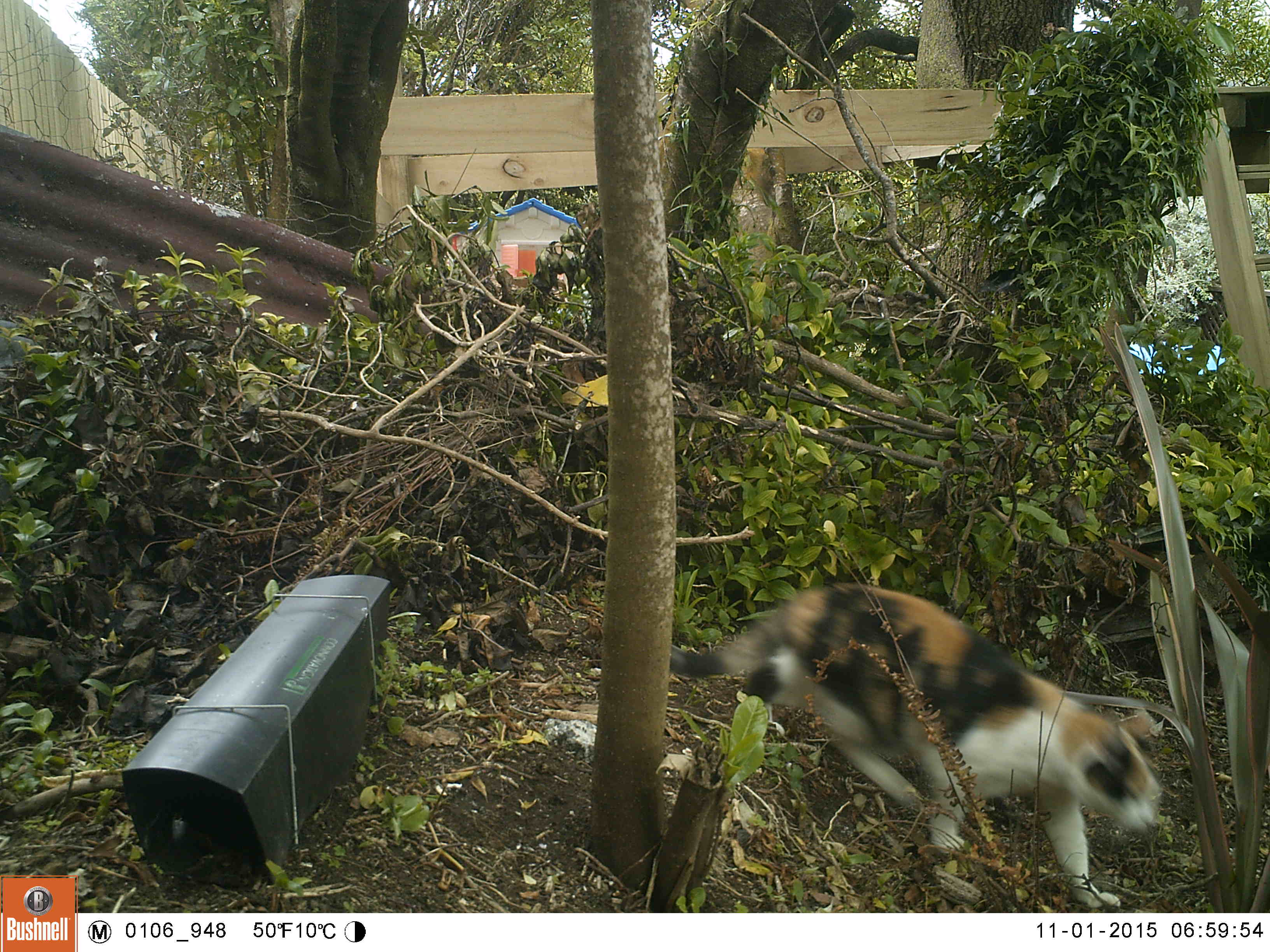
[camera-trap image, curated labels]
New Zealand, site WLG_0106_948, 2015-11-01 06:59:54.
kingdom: Animalia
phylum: Chordata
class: Mammalia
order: Carnivora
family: Felidae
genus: Felis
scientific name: Felis catus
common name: domestic cat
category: cat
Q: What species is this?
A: Cat (domestic cat) (Felis catus).